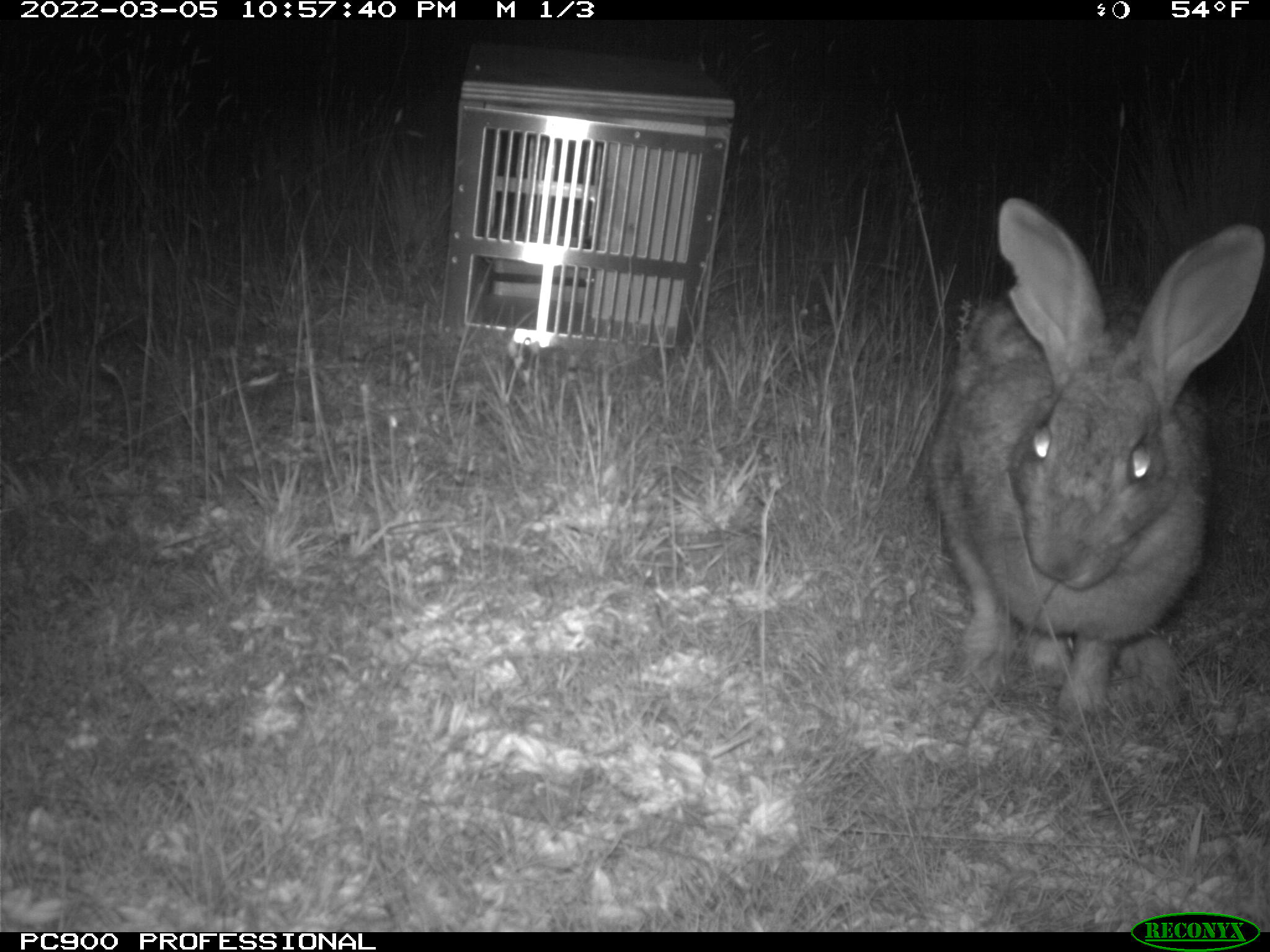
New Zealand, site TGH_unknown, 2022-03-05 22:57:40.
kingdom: Animalia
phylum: Chordata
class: Mammalia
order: Lagomorpha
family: Leporidae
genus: Oryctolagus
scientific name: Oryctolagus cuniculus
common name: european rabbit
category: rabbit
Rabbit (european rabbit) (Oryctolagus cuniculus).